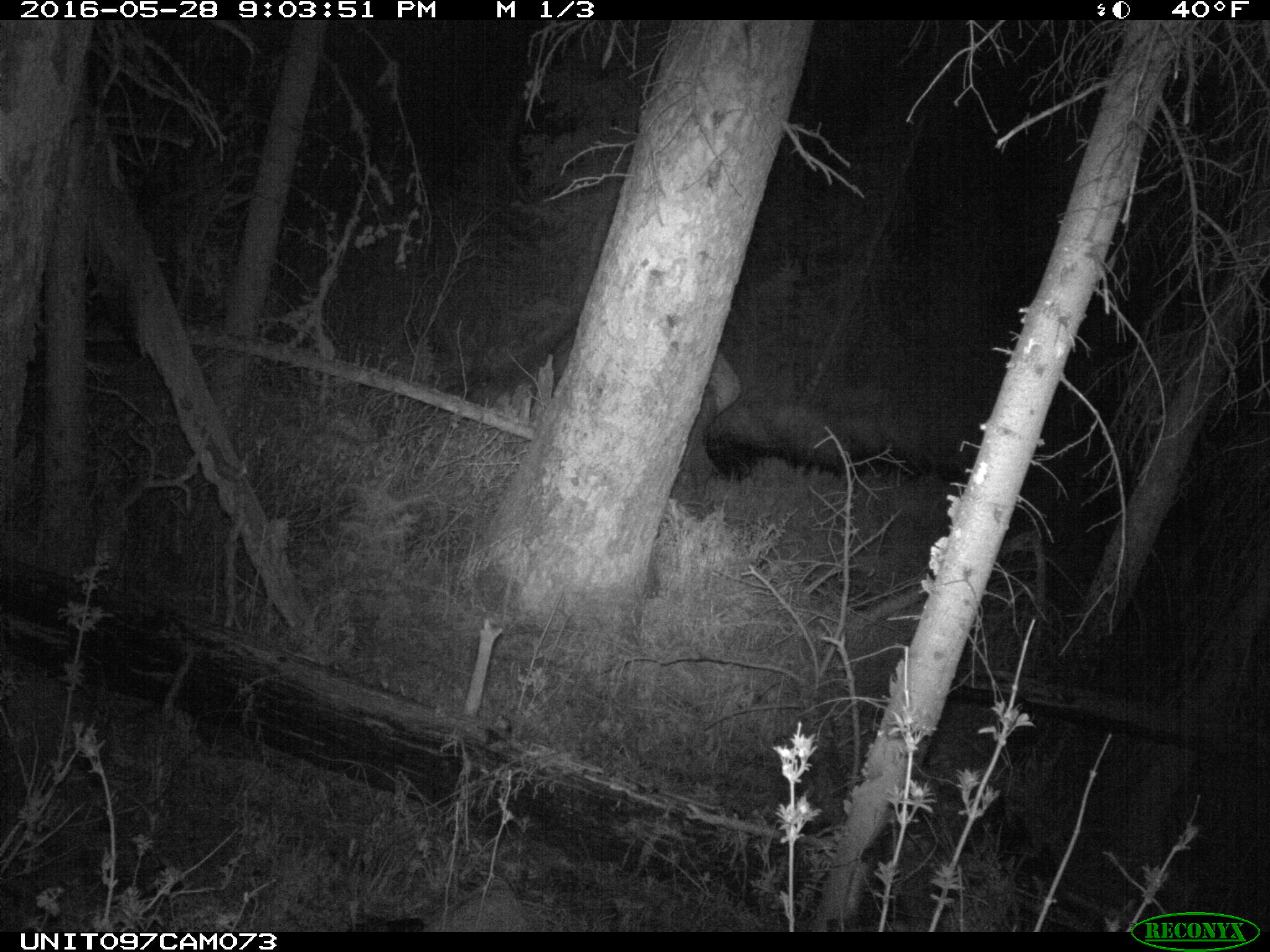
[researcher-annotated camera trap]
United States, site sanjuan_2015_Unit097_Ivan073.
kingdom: Animalia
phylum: Chordata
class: Mammalia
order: Artiodactyla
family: Cervidae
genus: Cervus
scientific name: Cervus elaphus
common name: red deer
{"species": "Cervus elaphus (red deer)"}